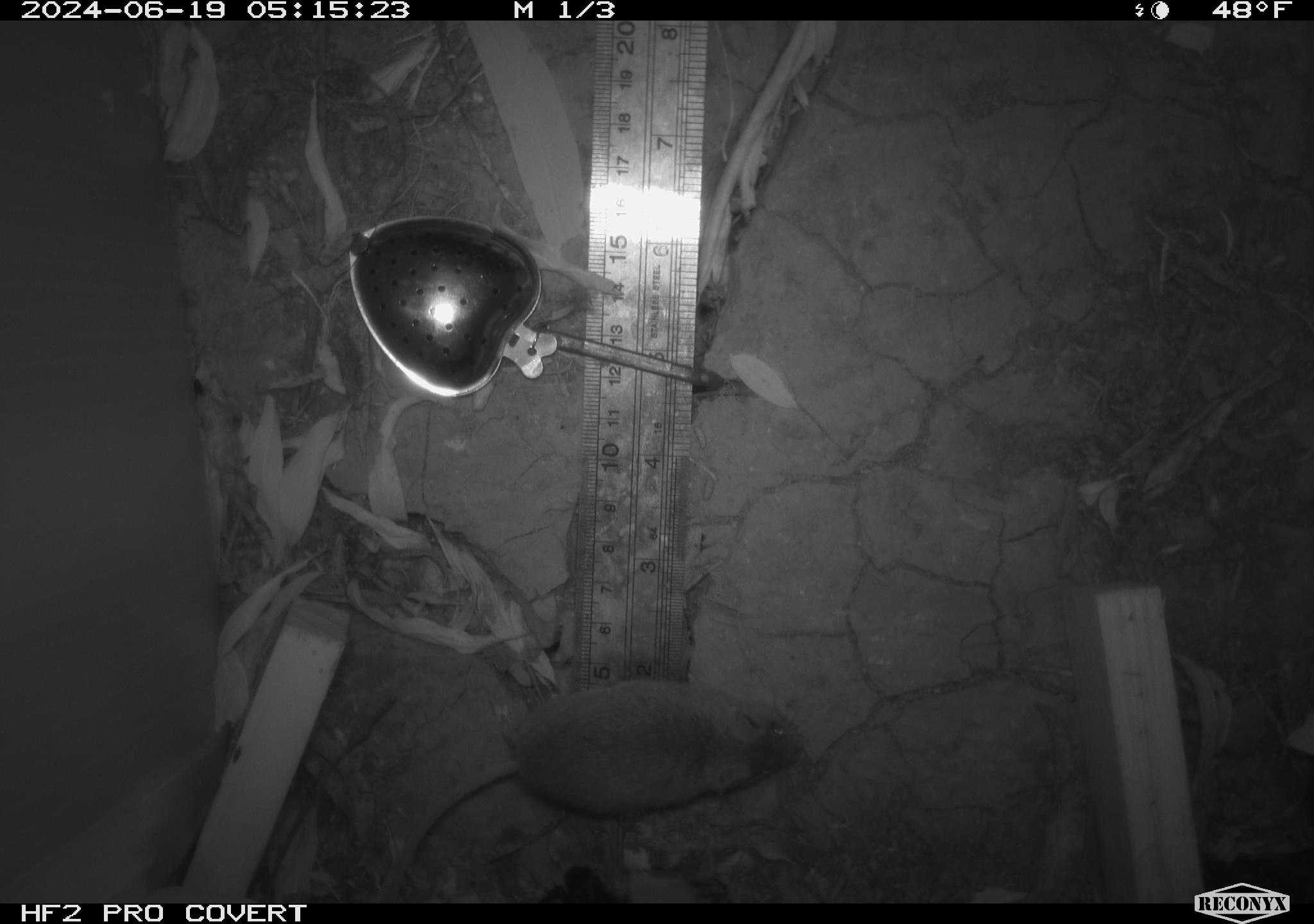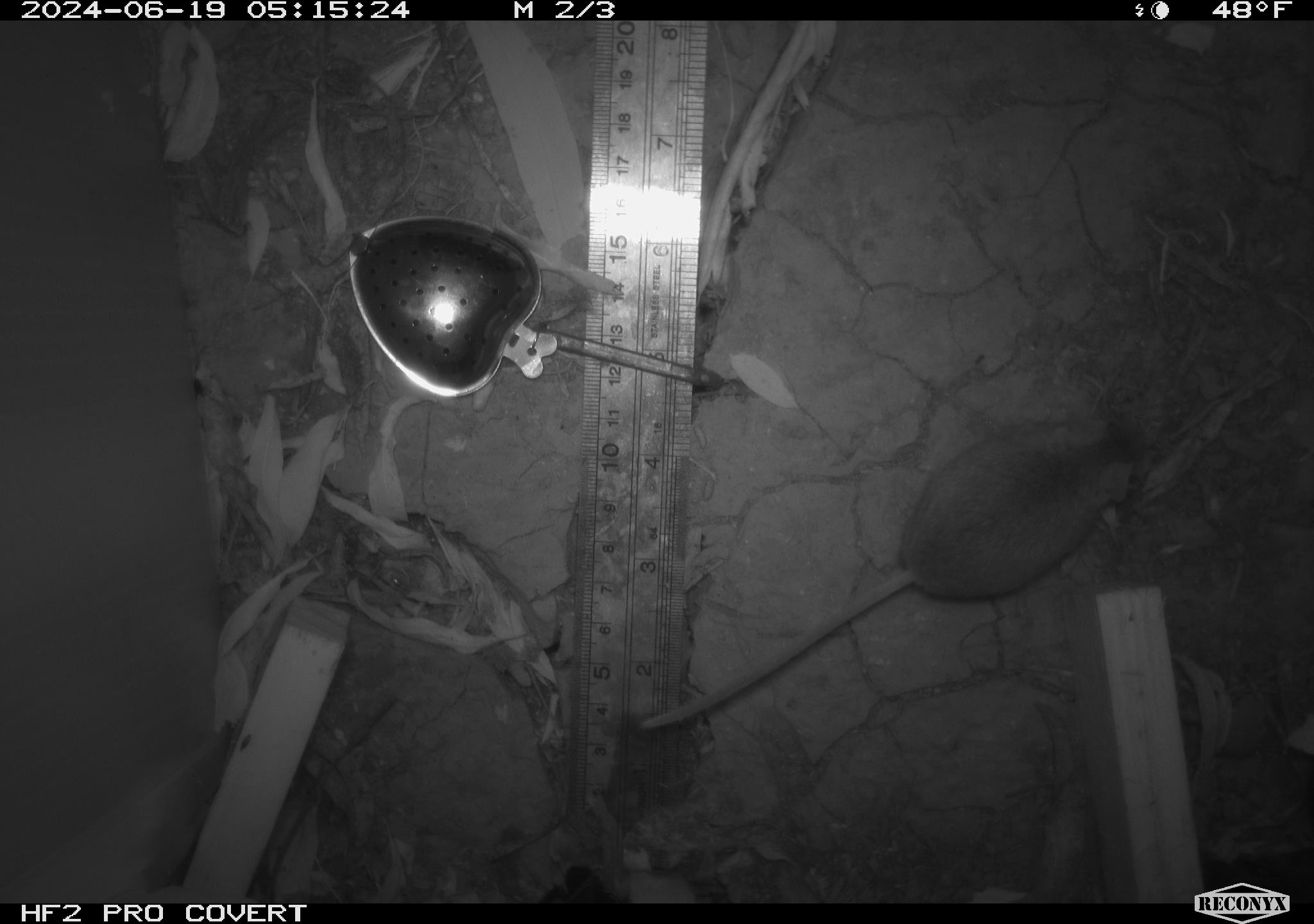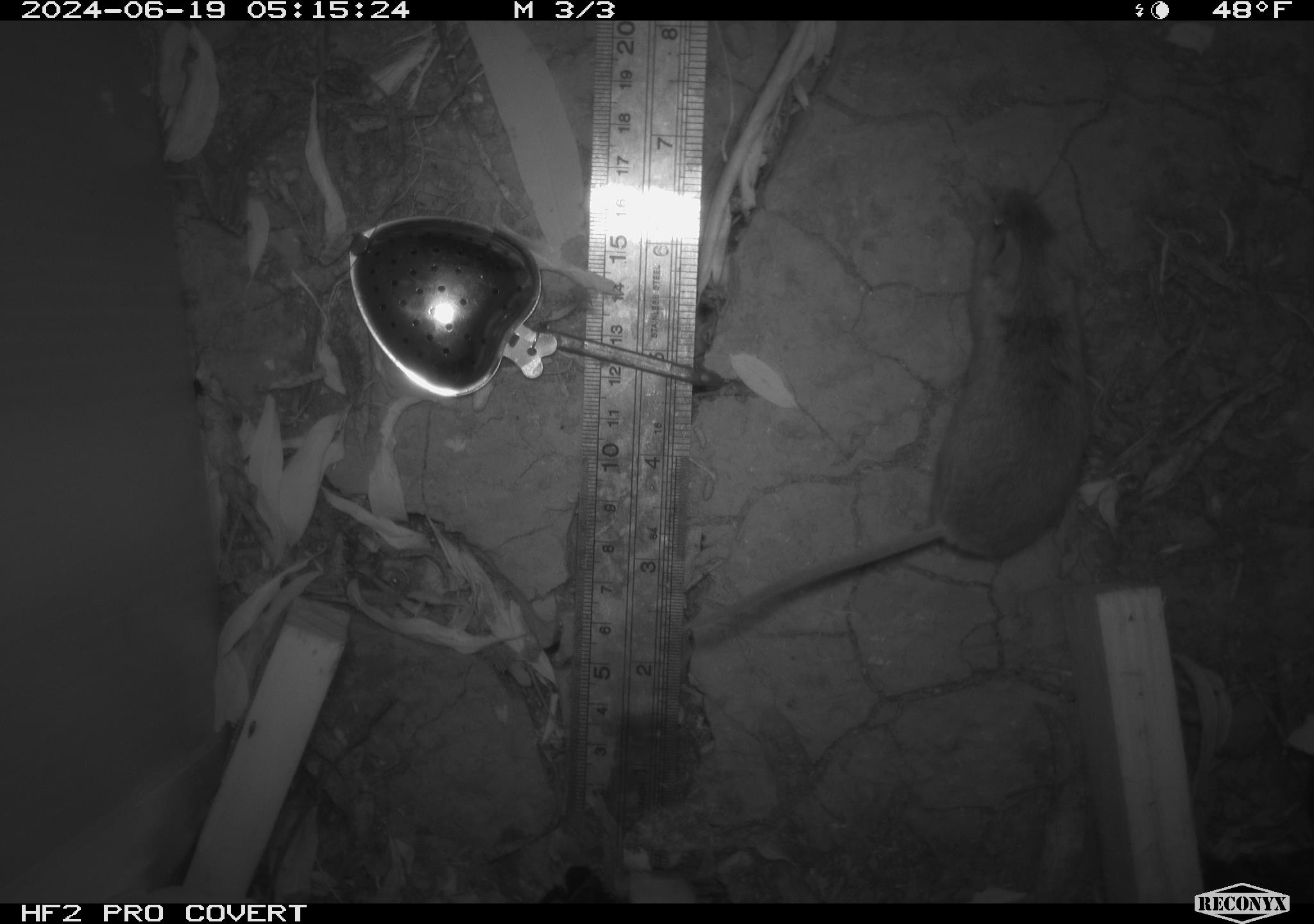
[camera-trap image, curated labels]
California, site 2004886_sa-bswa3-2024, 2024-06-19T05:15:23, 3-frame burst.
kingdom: Animalia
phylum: Chordata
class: Mammalia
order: Rodentia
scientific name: Rodentia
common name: mouse species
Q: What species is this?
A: Mouse species (Rodentia).